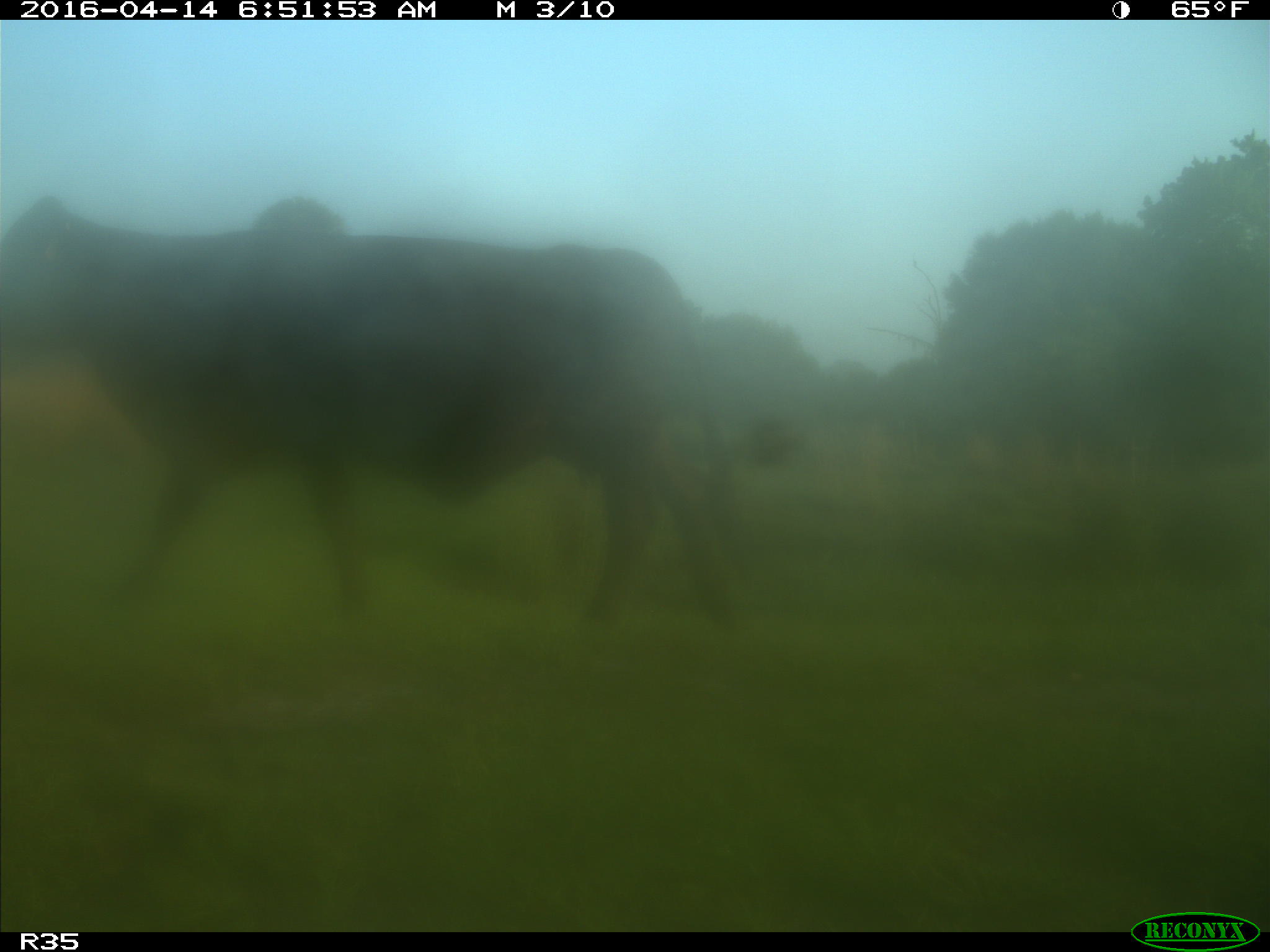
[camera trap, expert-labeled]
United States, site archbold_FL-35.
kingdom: Animalia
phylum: Chordata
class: Mammalia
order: Artiodactyla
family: Bovidae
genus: Bos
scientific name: Bos taurus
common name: domestic cow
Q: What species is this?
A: Bos taurus (domestic cow).